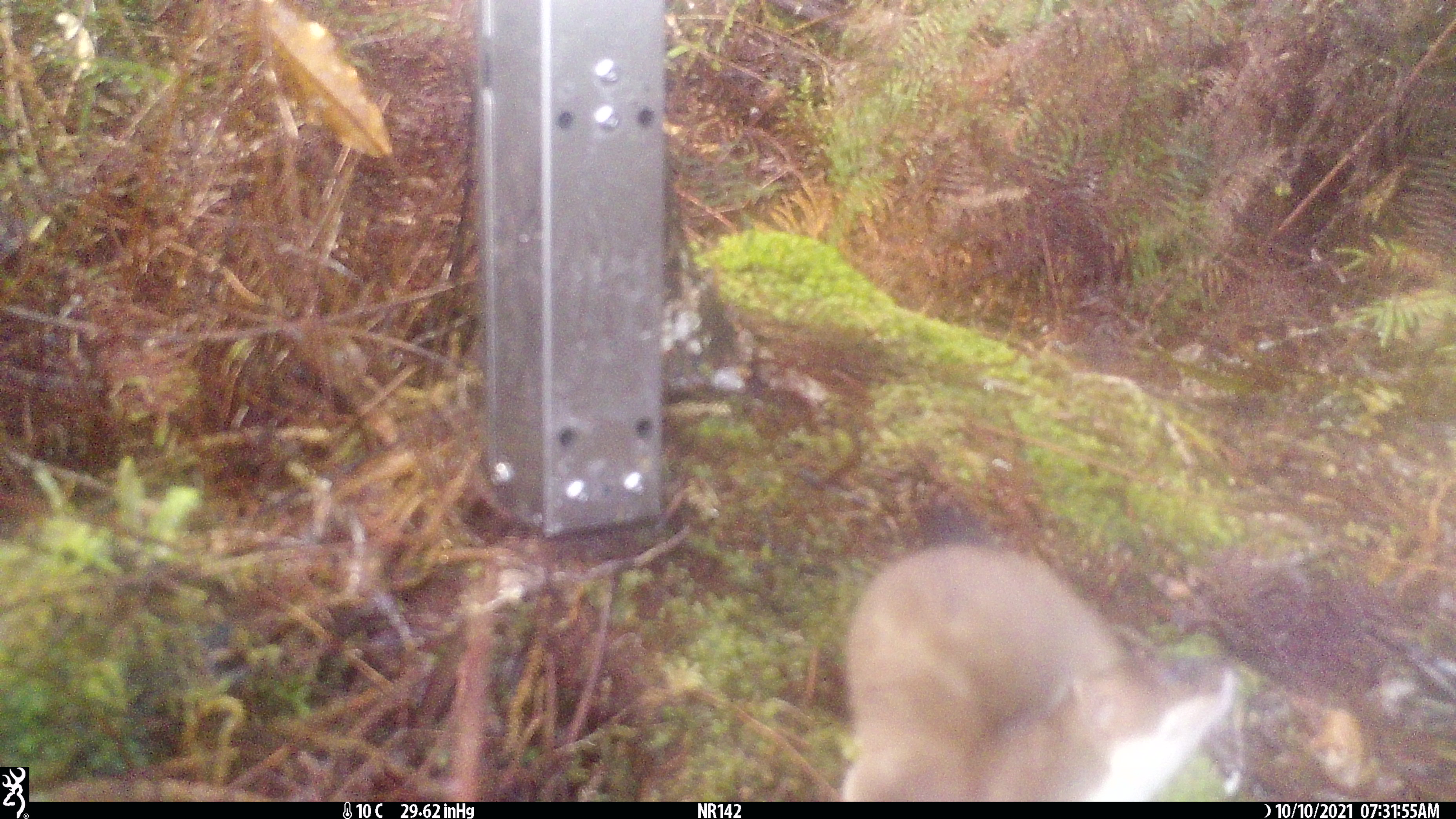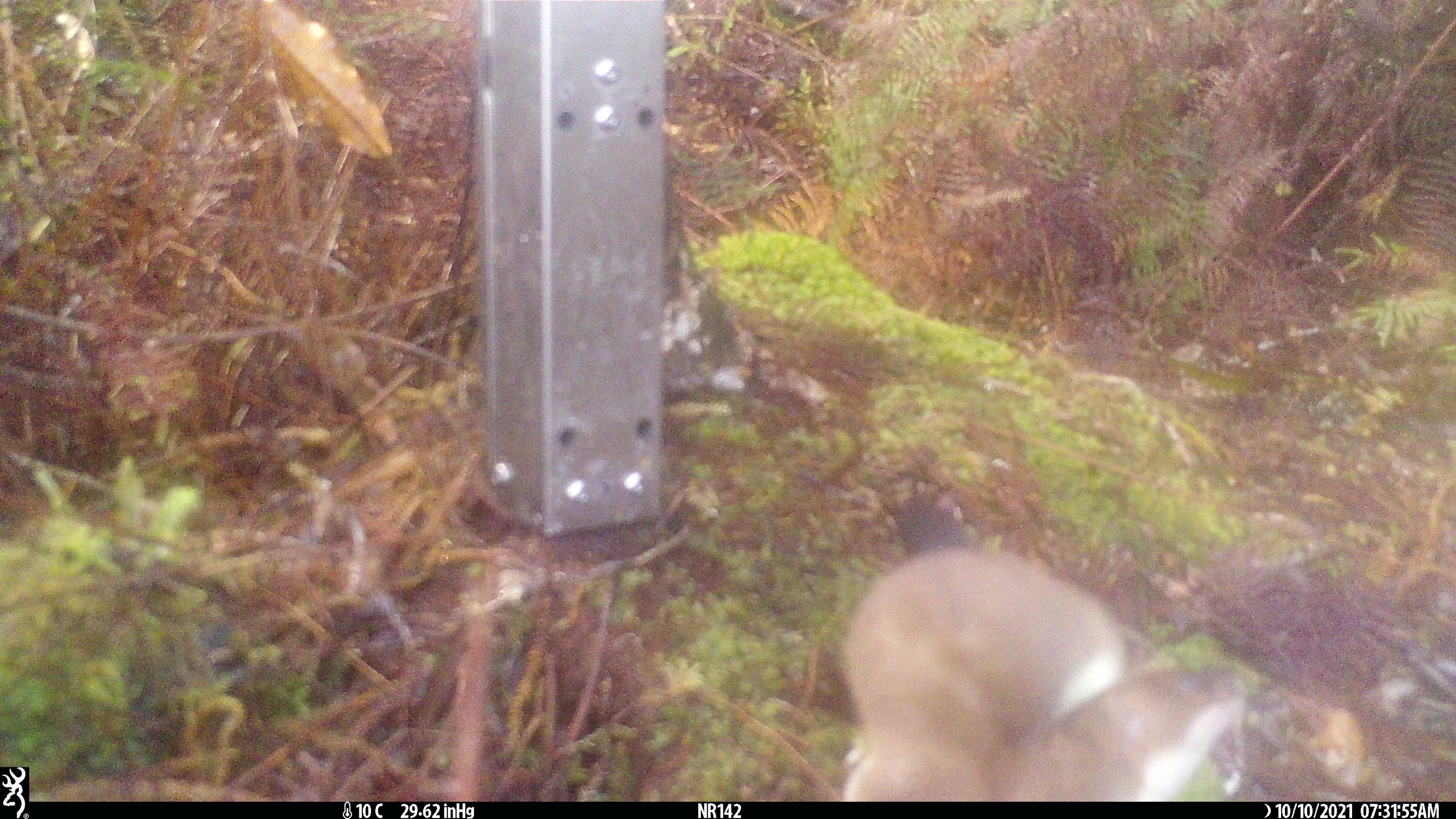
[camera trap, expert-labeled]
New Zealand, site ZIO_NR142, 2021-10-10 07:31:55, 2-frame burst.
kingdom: Animalia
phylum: Chordata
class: Mammalia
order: Carnivora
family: Mustelidae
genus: Mustela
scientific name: Mustela erminea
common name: stoat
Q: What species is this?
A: Stoat (Mustela erminea).